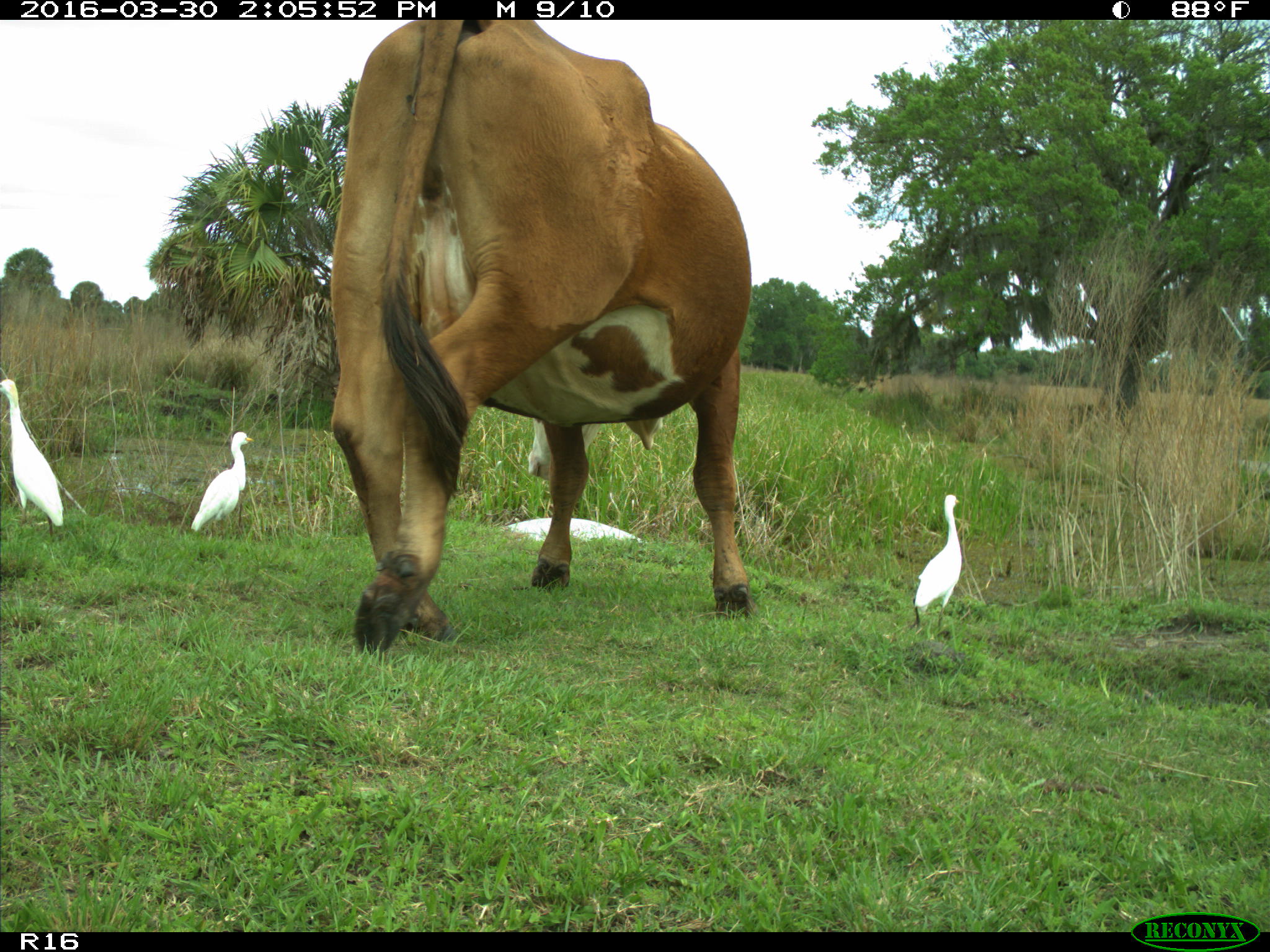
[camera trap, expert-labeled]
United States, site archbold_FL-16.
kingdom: Animalia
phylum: Chordata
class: Mammalia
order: Artiodactyla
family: Bovidae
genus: Bos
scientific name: Bos taurus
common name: domestic cow